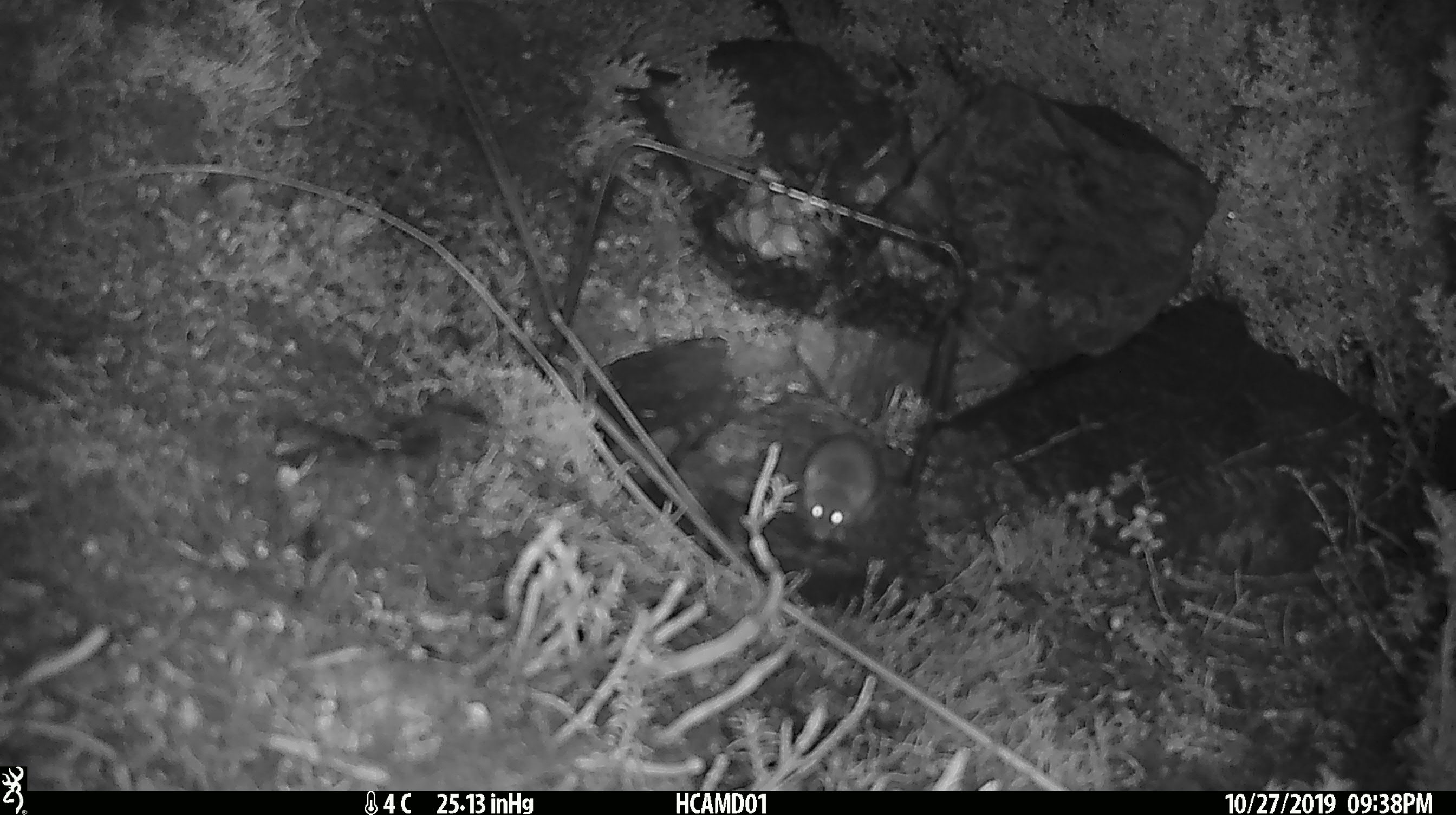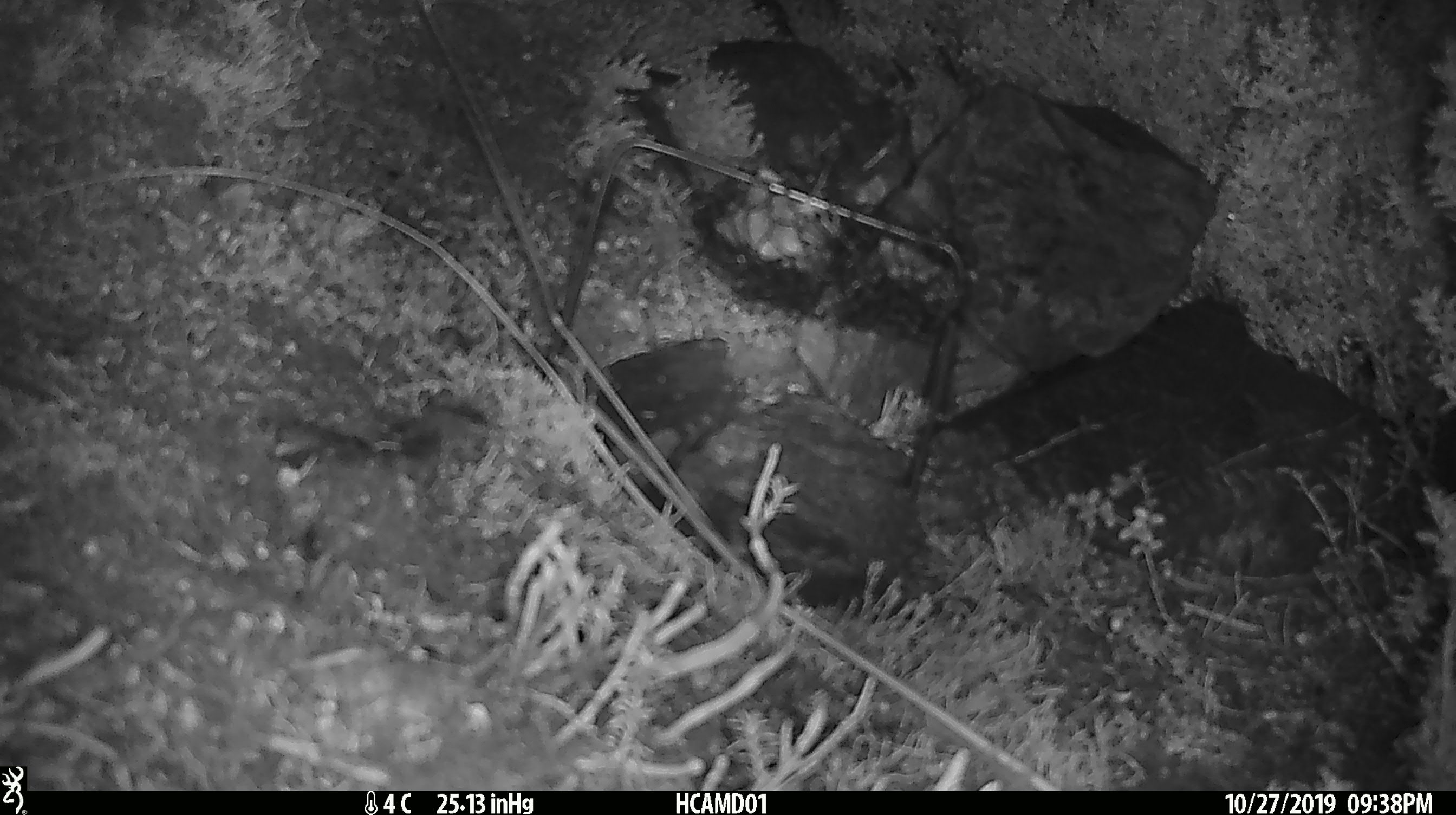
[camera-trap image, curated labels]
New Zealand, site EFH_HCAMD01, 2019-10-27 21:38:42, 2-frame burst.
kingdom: Animalia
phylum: Chordata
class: Mammalia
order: Rodentia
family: Muridae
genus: Mus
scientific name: Mus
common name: mouse